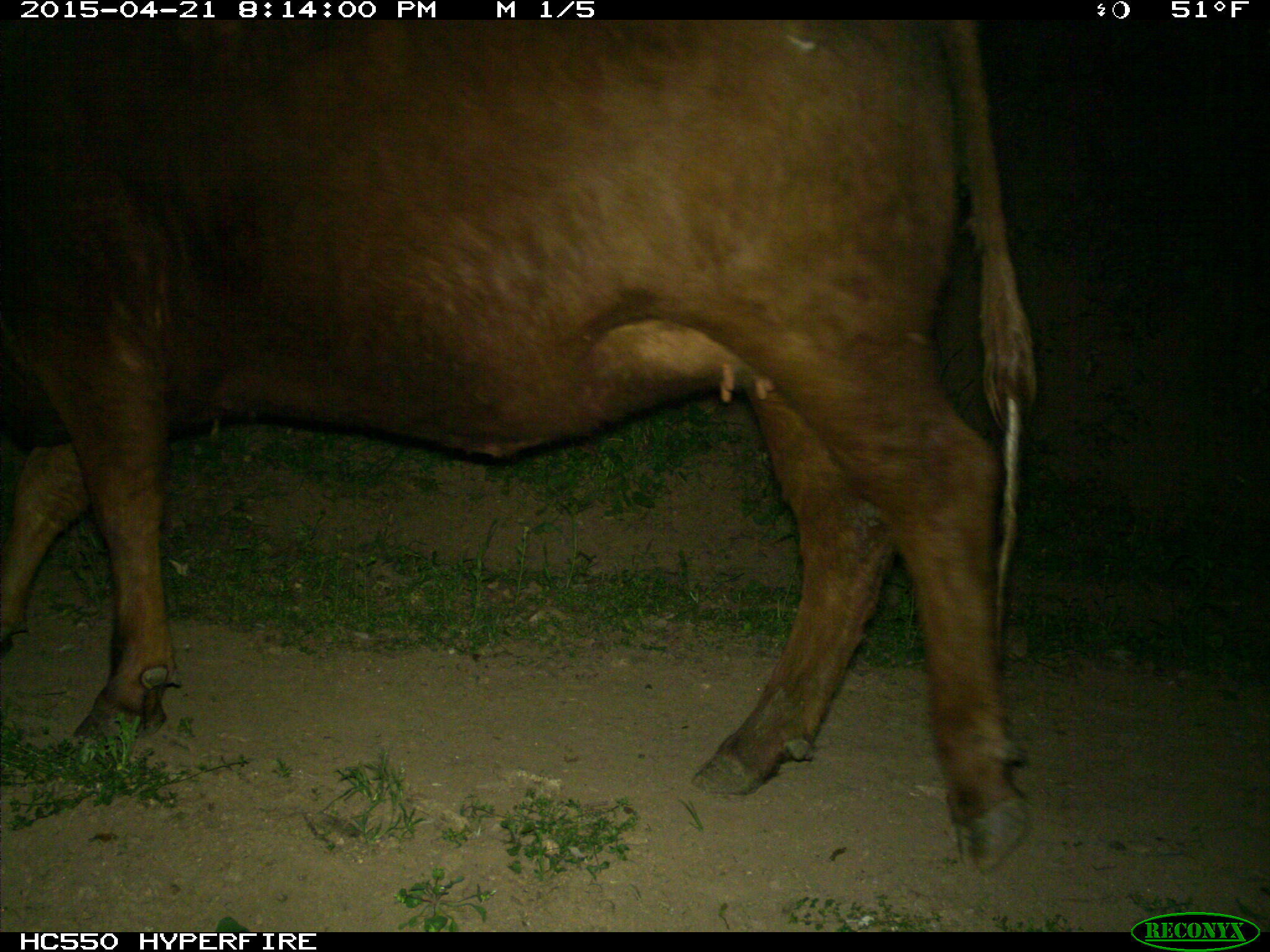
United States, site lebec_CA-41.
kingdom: Animalia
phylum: Chordata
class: Mammalia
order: Artiodactyla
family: Bovidae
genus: Bos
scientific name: Bos taurus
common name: domestic cow